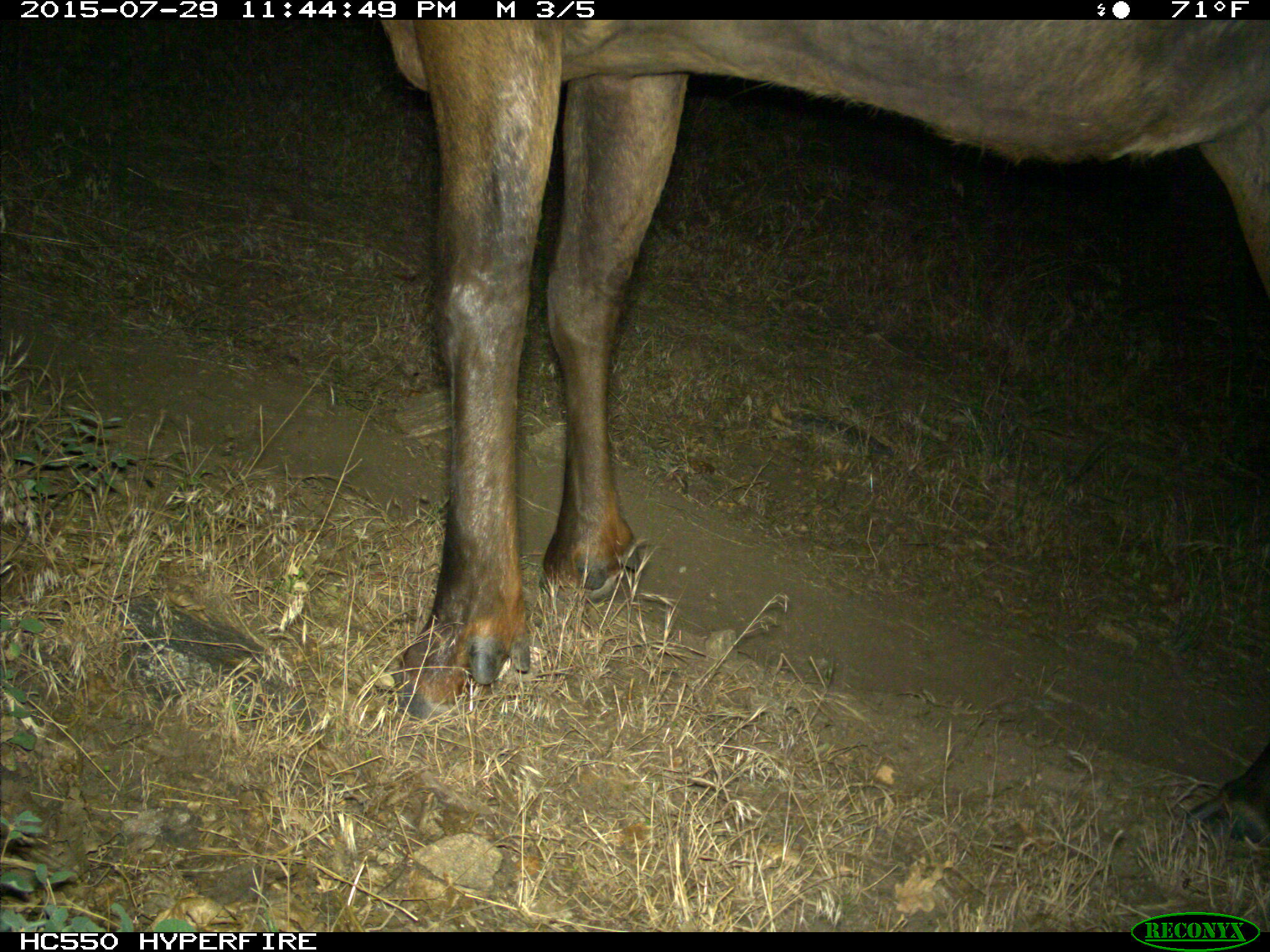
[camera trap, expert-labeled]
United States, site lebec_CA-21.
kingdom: Animalia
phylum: Chordata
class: Mammalia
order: Artiodactyla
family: Cervidae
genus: Cervus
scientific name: Cervus canadensis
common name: elk